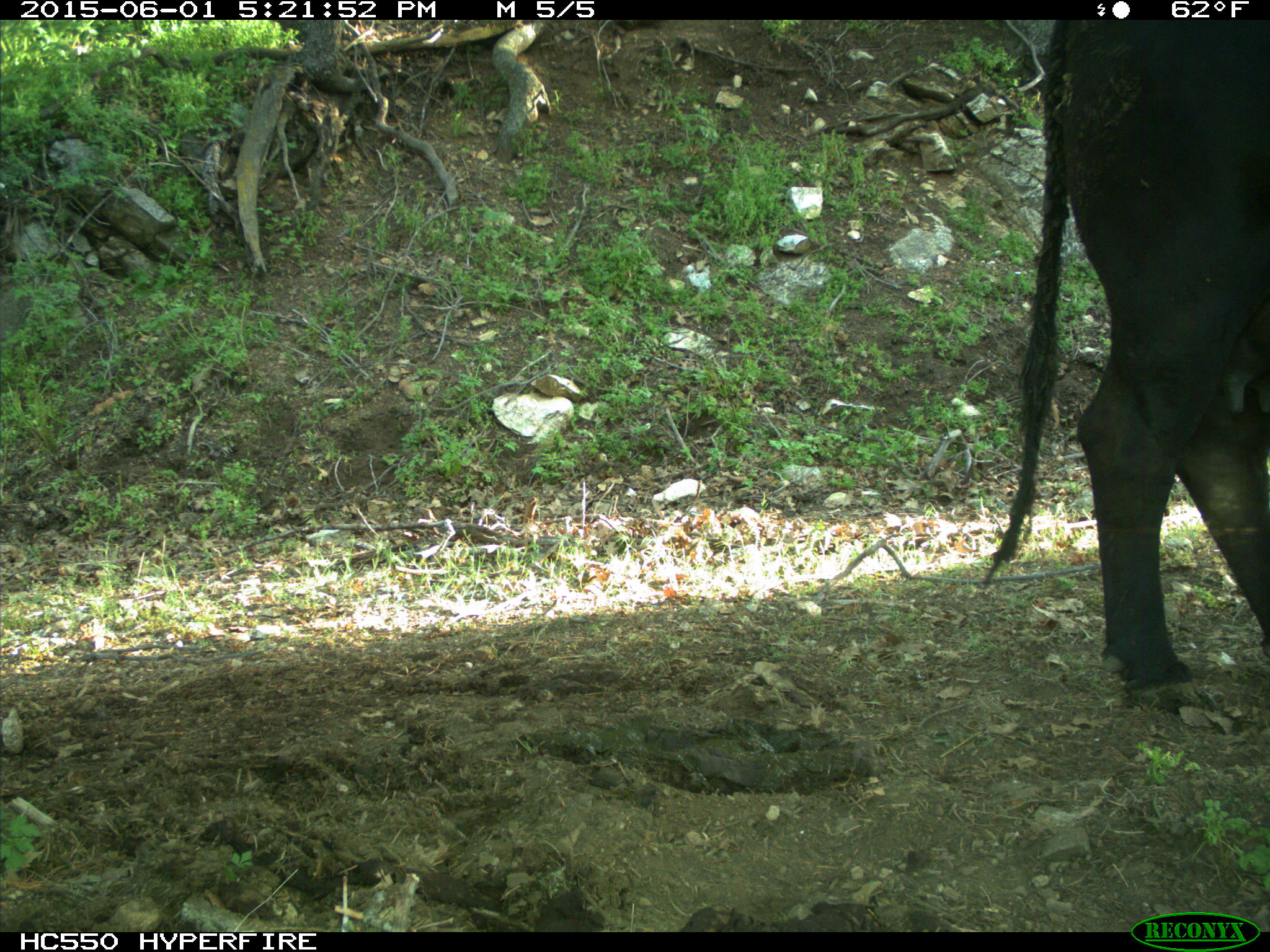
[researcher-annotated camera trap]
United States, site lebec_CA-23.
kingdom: Animalia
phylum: Chordata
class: Mammalia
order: Artiodactyla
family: Bovidae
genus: Bos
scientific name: Bos taurus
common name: domestic cow